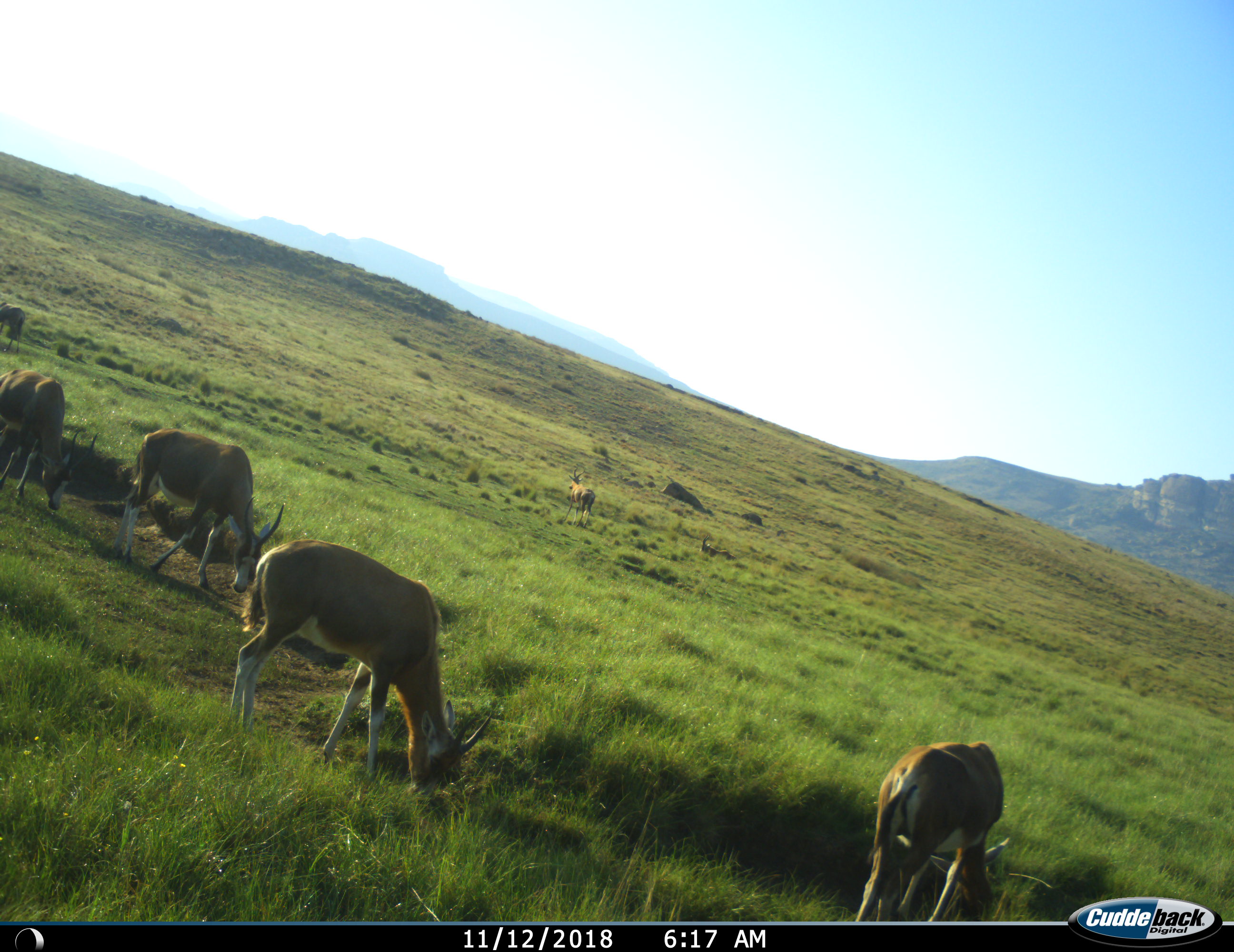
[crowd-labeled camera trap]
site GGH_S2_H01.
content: unidentified animal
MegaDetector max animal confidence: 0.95